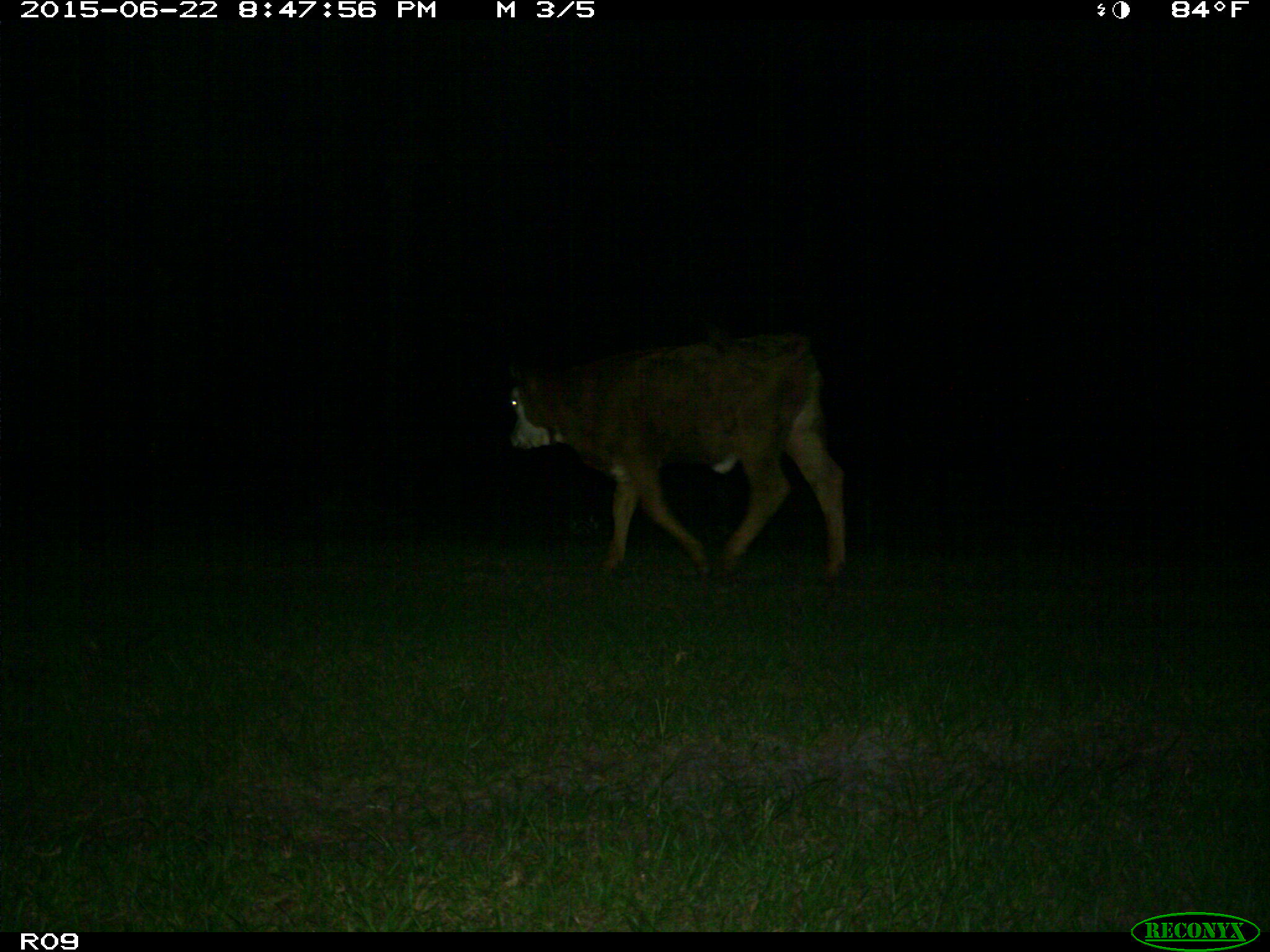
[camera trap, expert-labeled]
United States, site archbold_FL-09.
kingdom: Animalia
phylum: Chordata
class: Mammalia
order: Artiodactyla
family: Bovidae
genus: Bos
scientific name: Bos taurus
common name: domestic cow